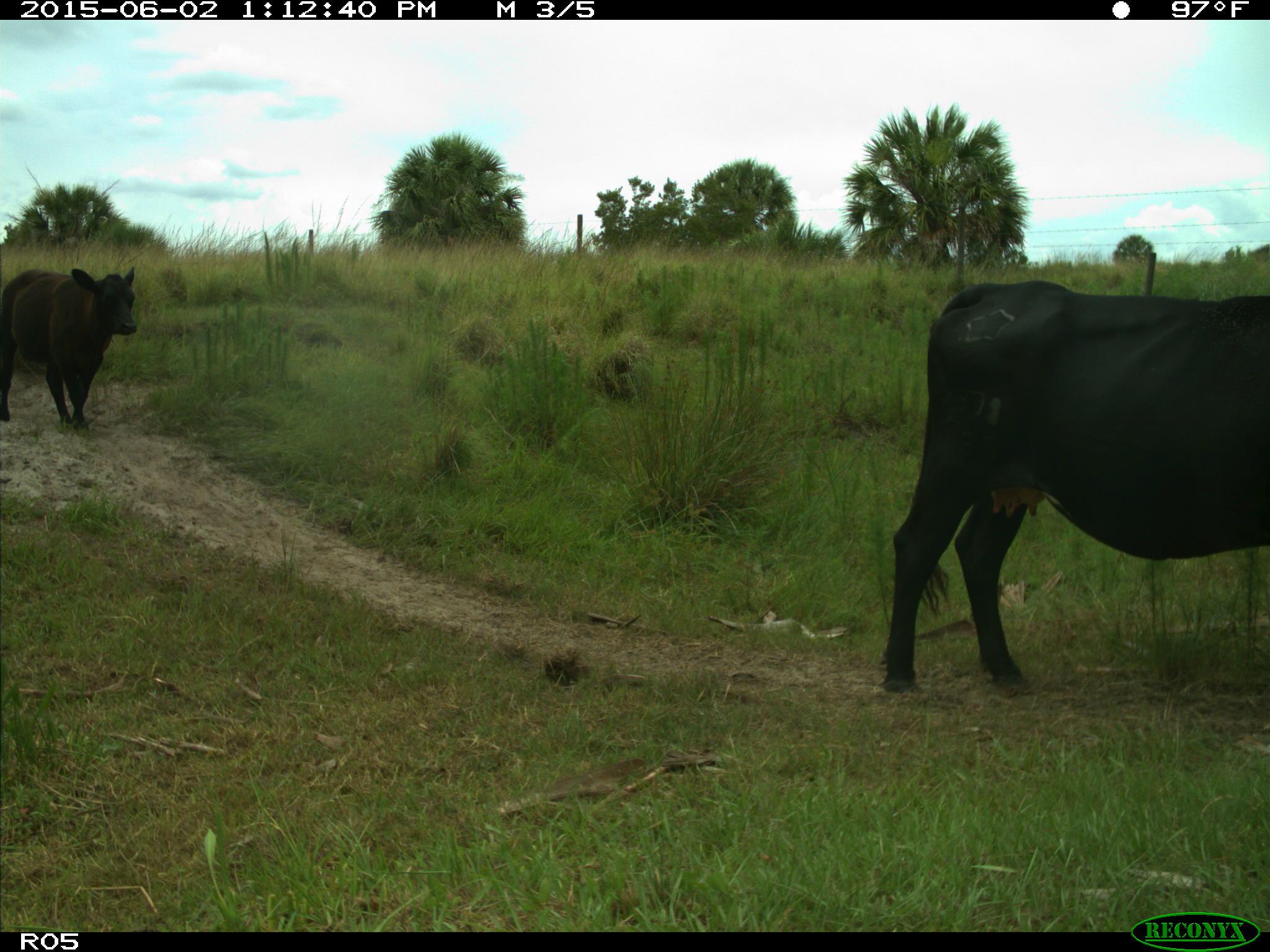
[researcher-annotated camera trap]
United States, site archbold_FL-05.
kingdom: Animalia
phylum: Chordata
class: Mammalia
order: Artiodactyla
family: Bovidae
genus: Bos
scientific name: Bos taurus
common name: domestic cow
Bos taurus (domestic cow).